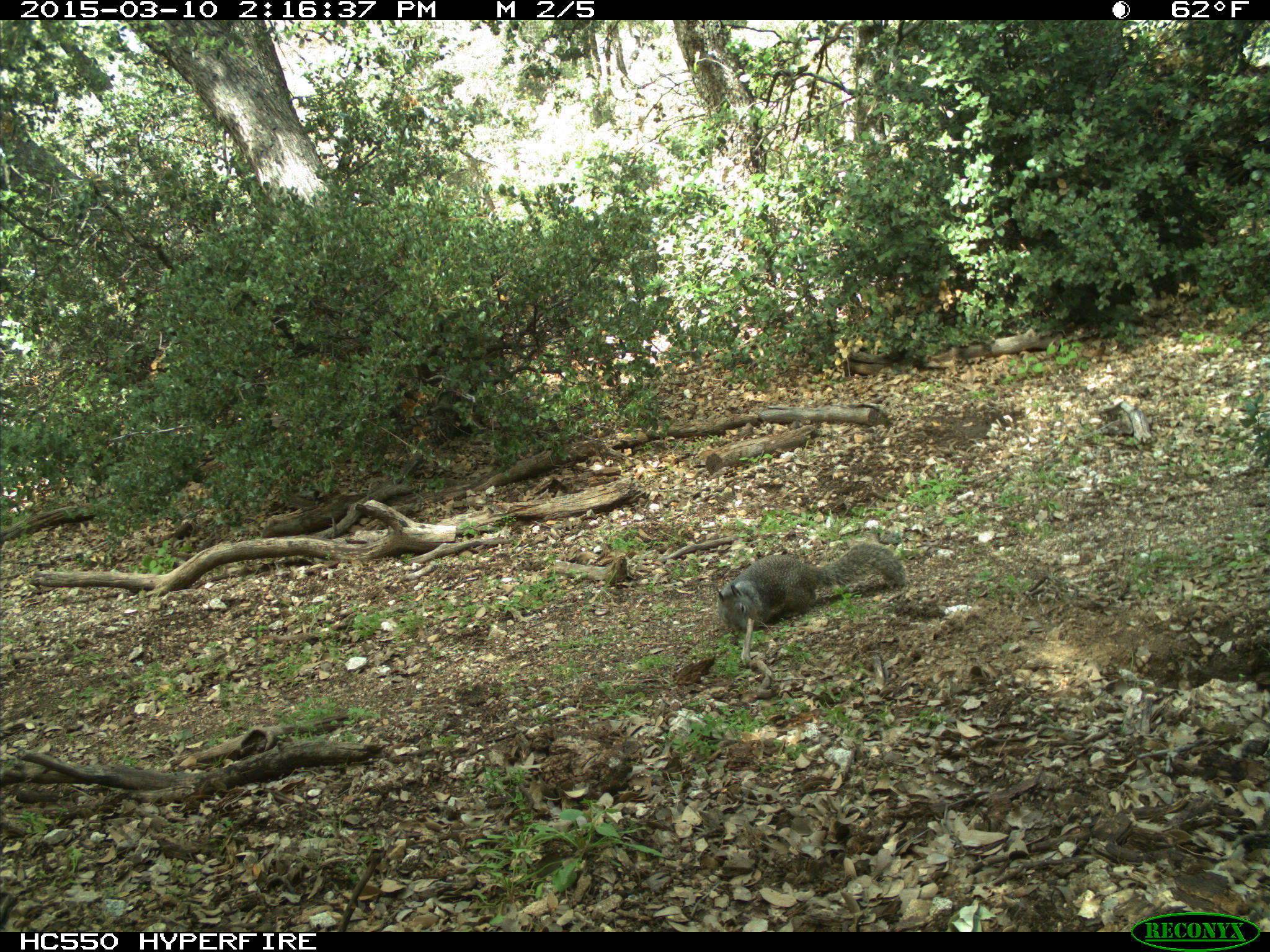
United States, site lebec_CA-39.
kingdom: Animalia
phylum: Chordata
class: Mammalia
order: Rodentia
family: Sciuridae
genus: Otospermophilus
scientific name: Otospermophilus beecheyi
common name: california ground squirrel